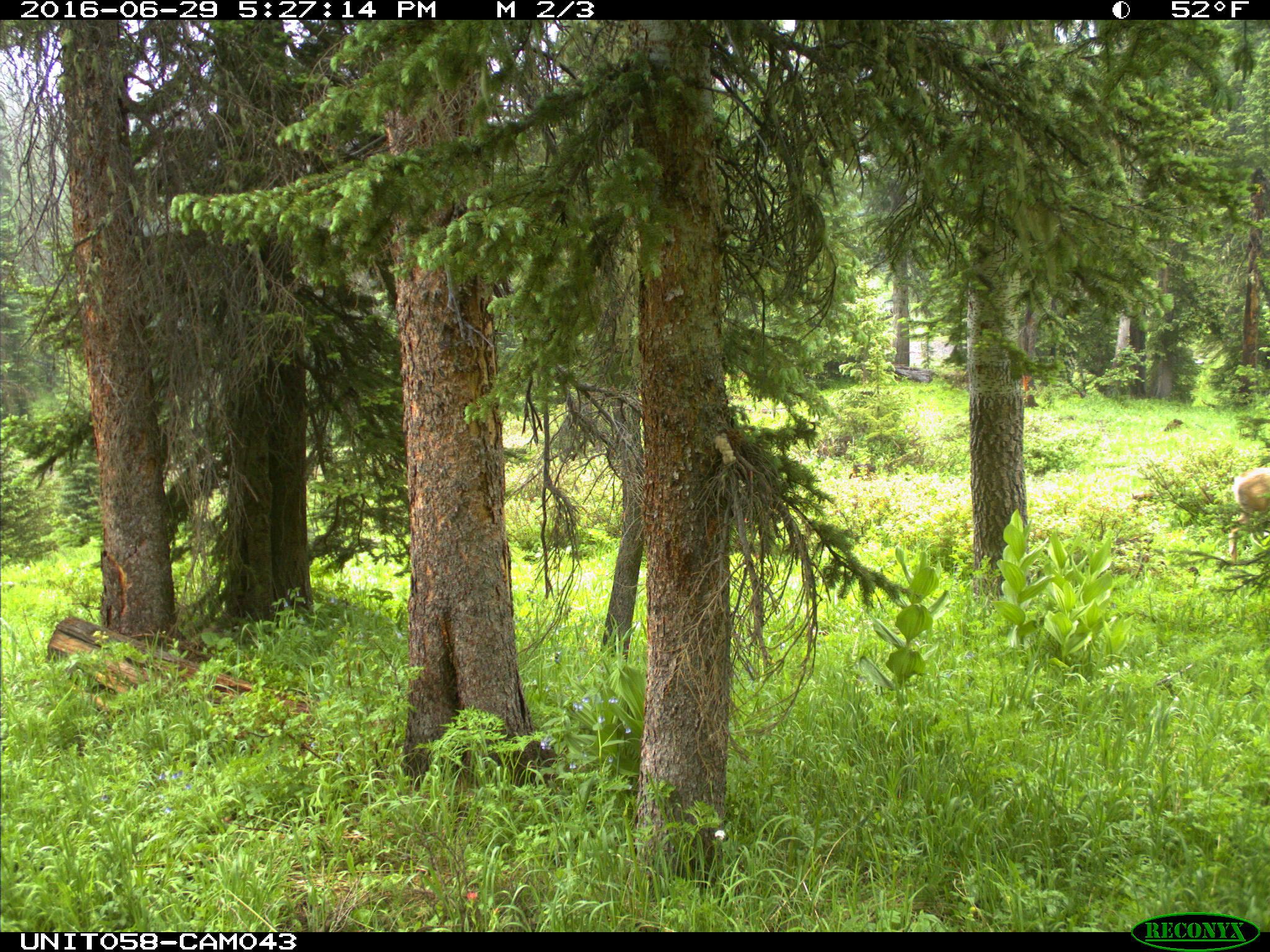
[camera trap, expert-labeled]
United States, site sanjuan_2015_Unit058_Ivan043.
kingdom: Animalia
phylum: Chordata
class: Mammalia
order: Artiodactyla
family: Cervidae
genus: Odocoileus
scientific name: Odocoileus hemionus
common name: mule deer